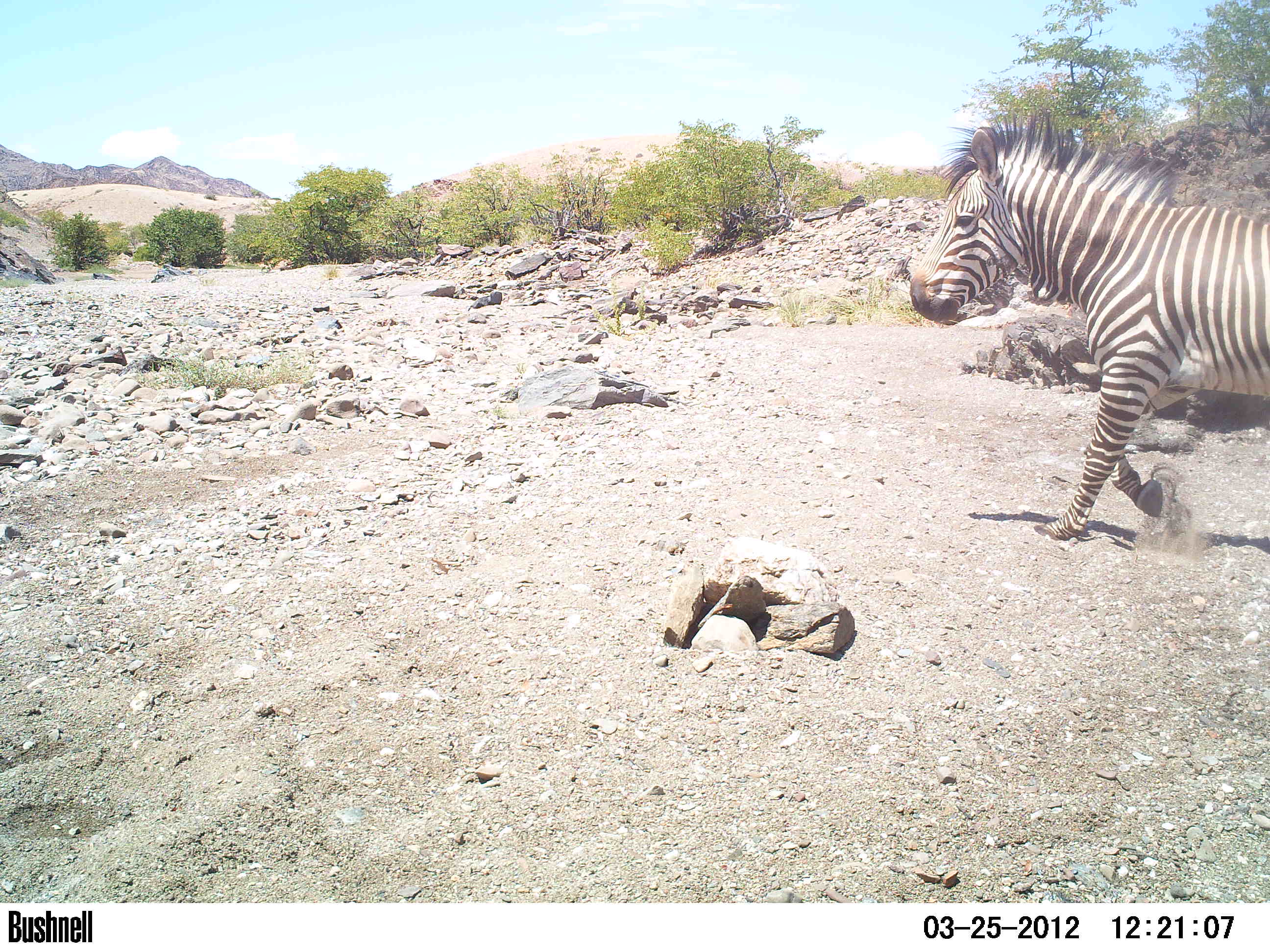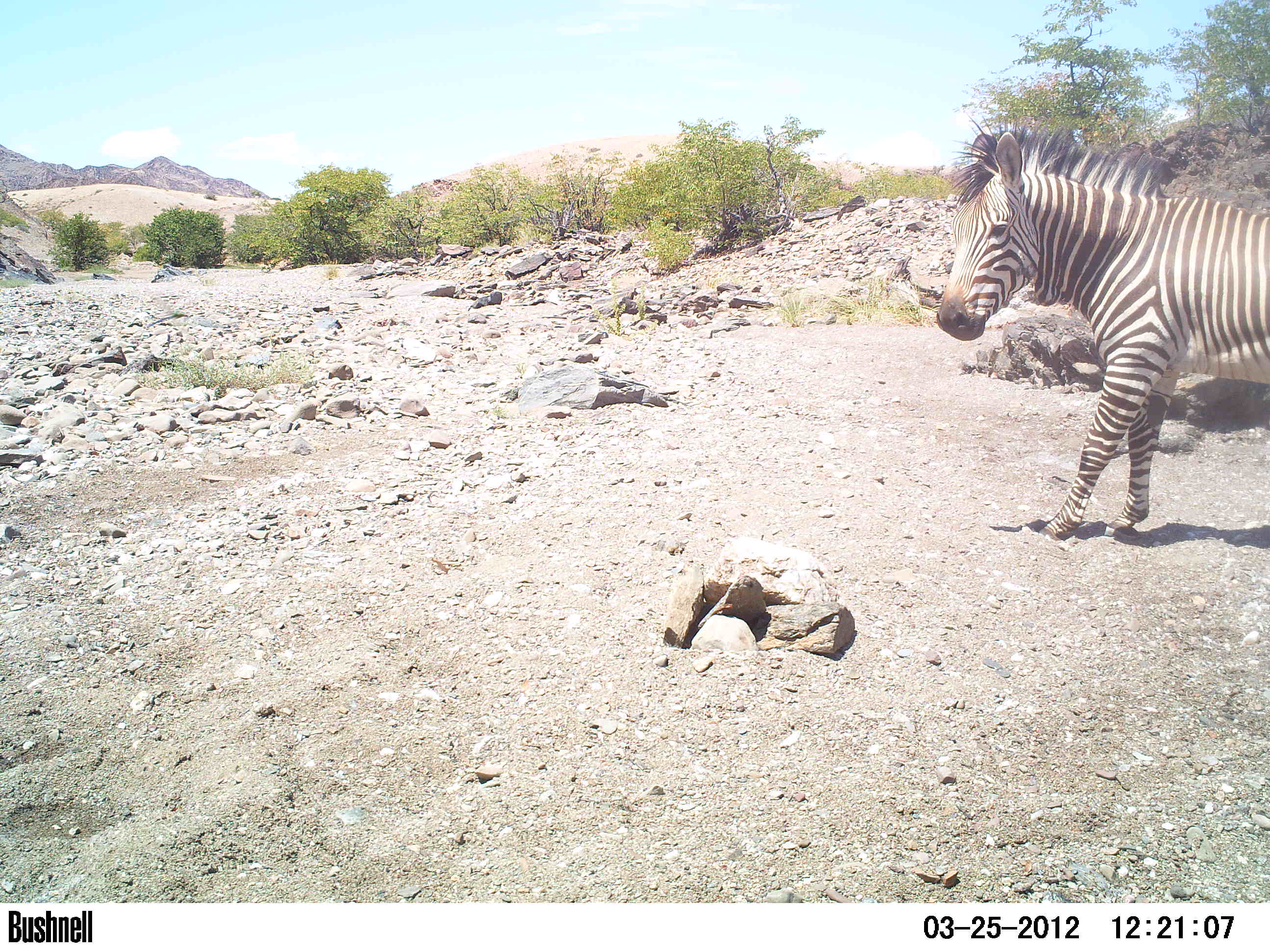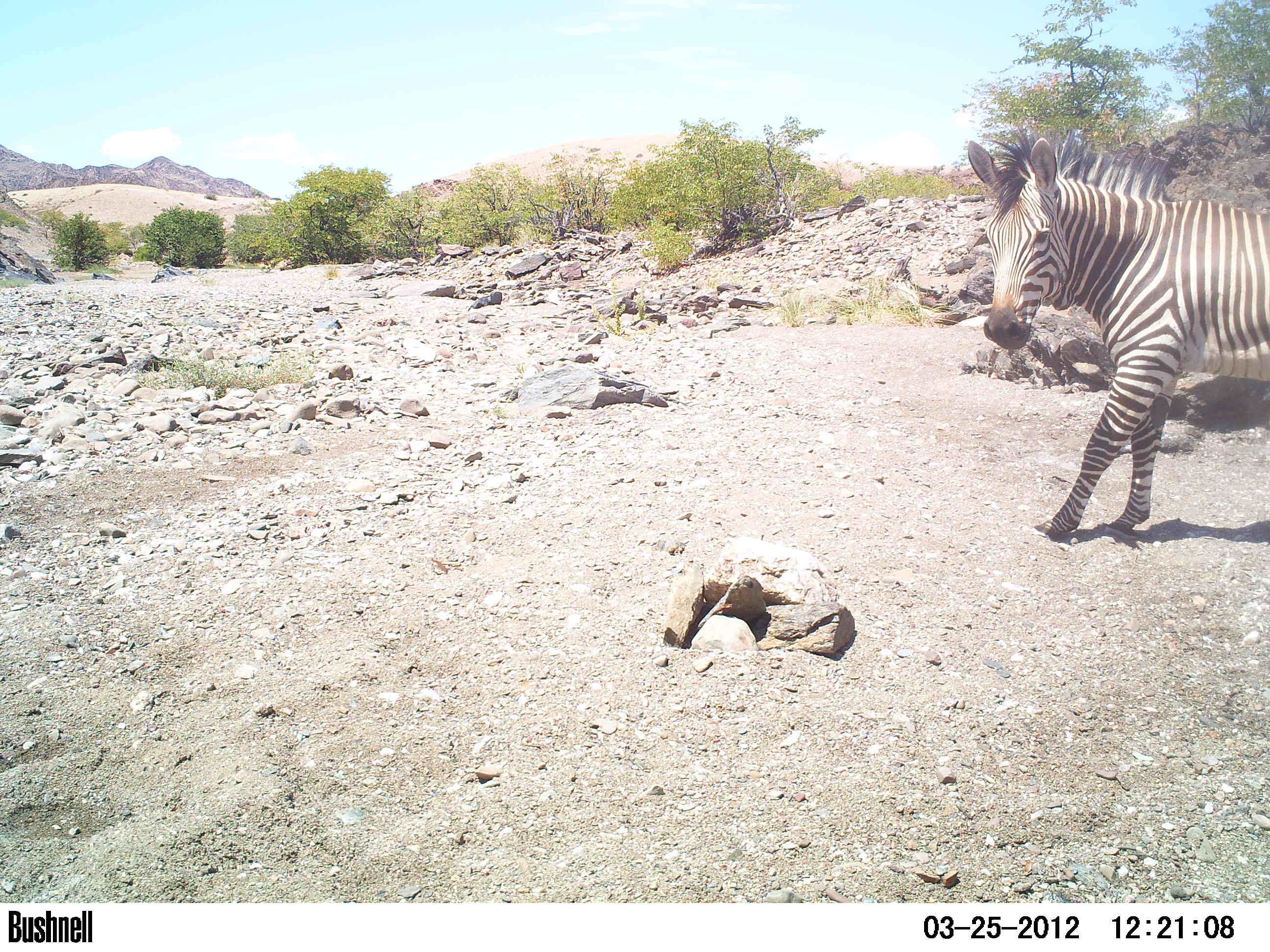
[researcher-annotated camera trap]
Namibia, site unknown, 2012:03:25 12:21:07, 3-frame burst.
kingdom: Animalia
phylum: Chordata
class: Mammalia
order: Perissodactyla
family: Equidae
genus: Equus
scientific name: Equus zebra hartmannae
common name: hartmann's mountain zebra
Equus zebra hartmannae (hartmann's mountain zebra).